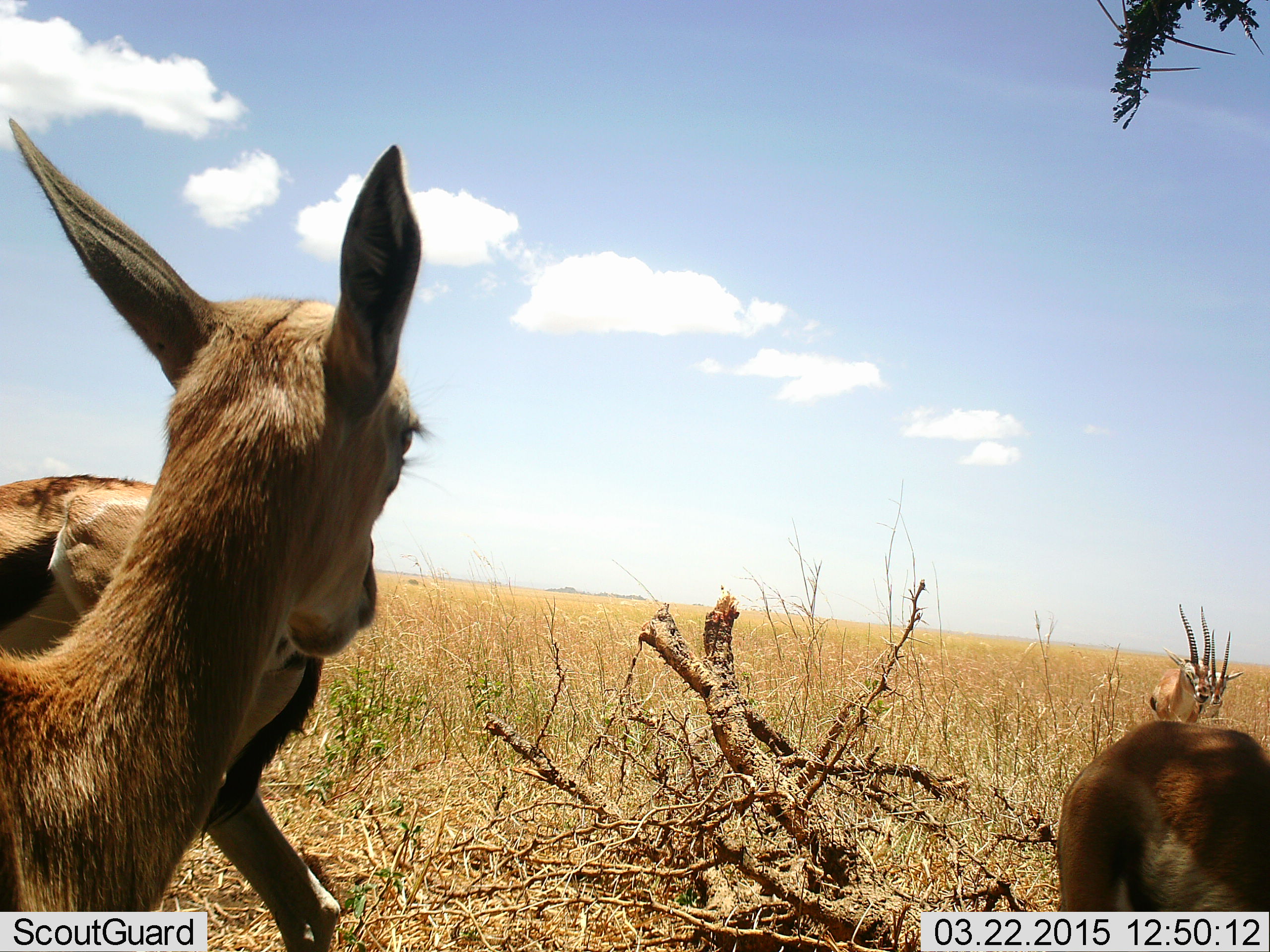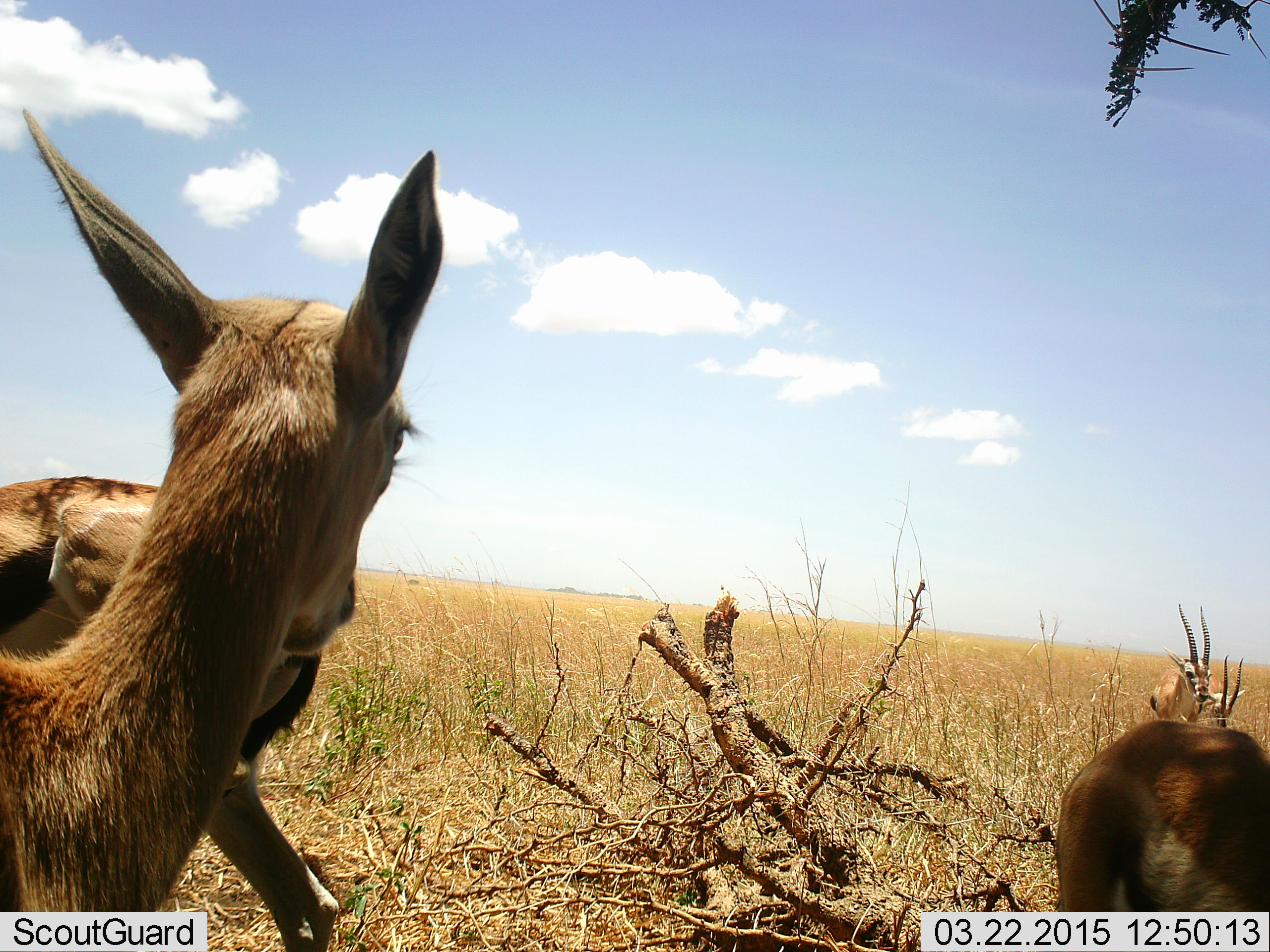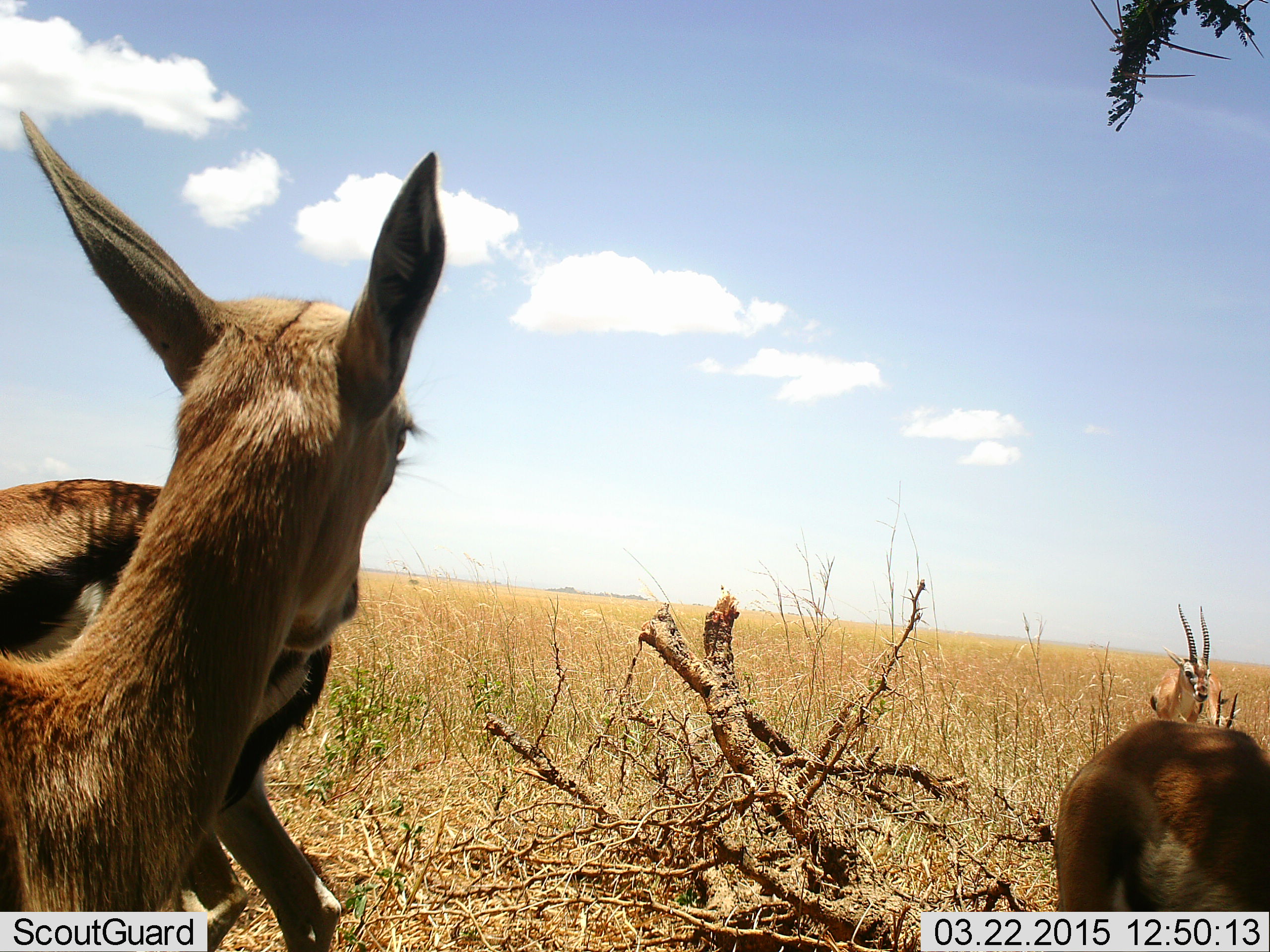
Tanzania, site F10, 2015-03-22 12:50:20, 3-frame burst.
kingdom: Animalia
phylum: Chordata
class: Mammalia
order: Artiodactyla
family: Bovidae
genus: Eudorcas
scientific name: Eudorcas thomsonii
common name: thomson's gazelle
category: gazellethomsons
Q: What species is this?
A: Gazellethomsons (thomson's gazelle) (Eudorcas thomsonii).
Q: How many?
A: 4.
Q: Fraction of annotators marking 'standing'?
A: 90%.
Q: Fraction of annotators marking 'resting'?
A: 20%.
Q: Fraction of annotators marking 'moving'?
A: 20%.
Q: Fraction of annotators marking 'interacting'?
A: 0%.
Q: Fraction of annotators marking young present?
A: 10%.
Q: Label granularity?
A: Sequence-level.